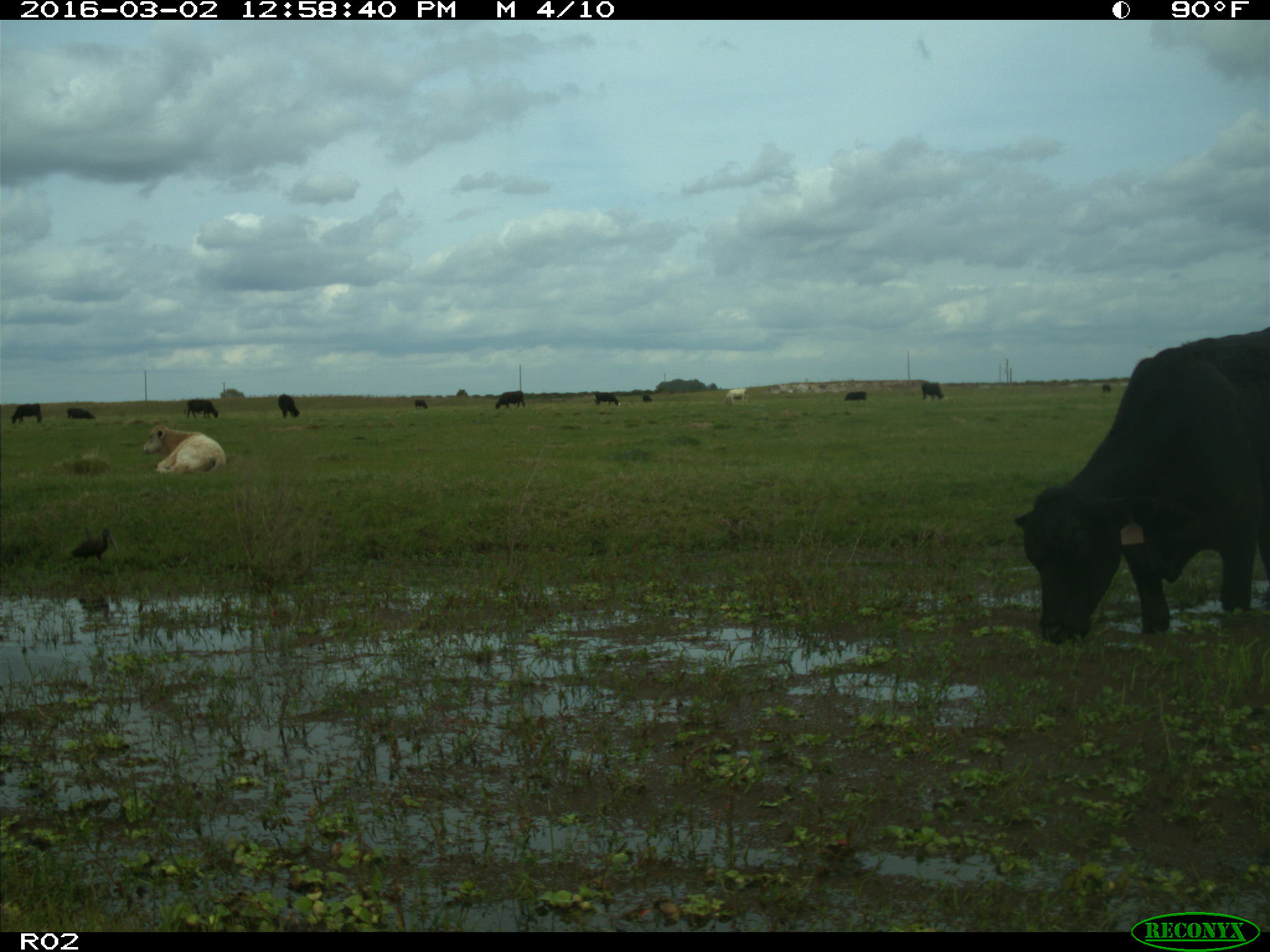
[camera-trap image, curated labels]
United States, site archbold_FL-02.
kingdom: Animalia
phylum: Chordata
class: Mammalia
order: Artiodactyla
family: Bovidae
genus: Bos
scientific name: Bos taurus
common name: domestic cow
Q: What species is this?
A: Bos taurus (domestic cow).